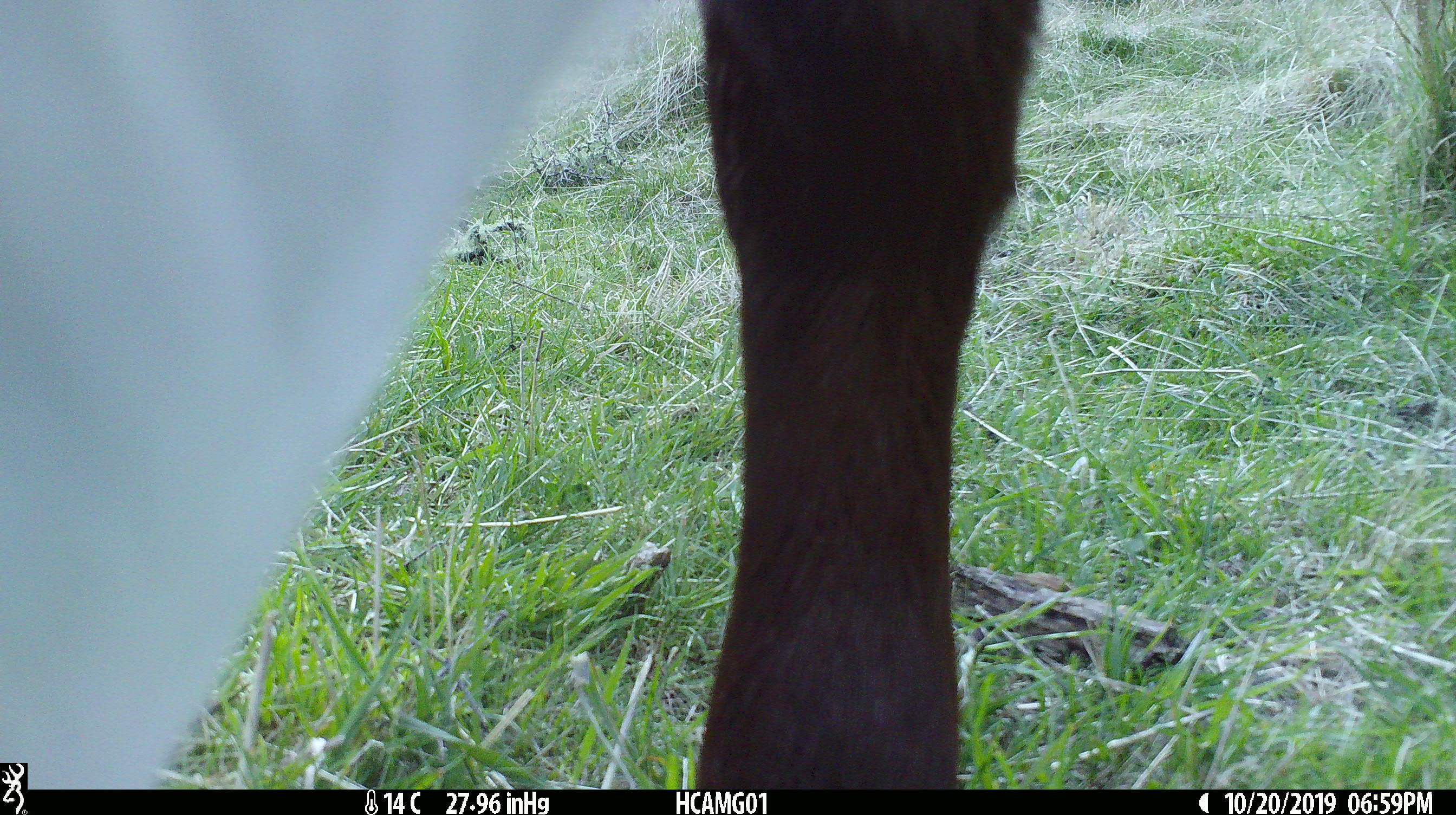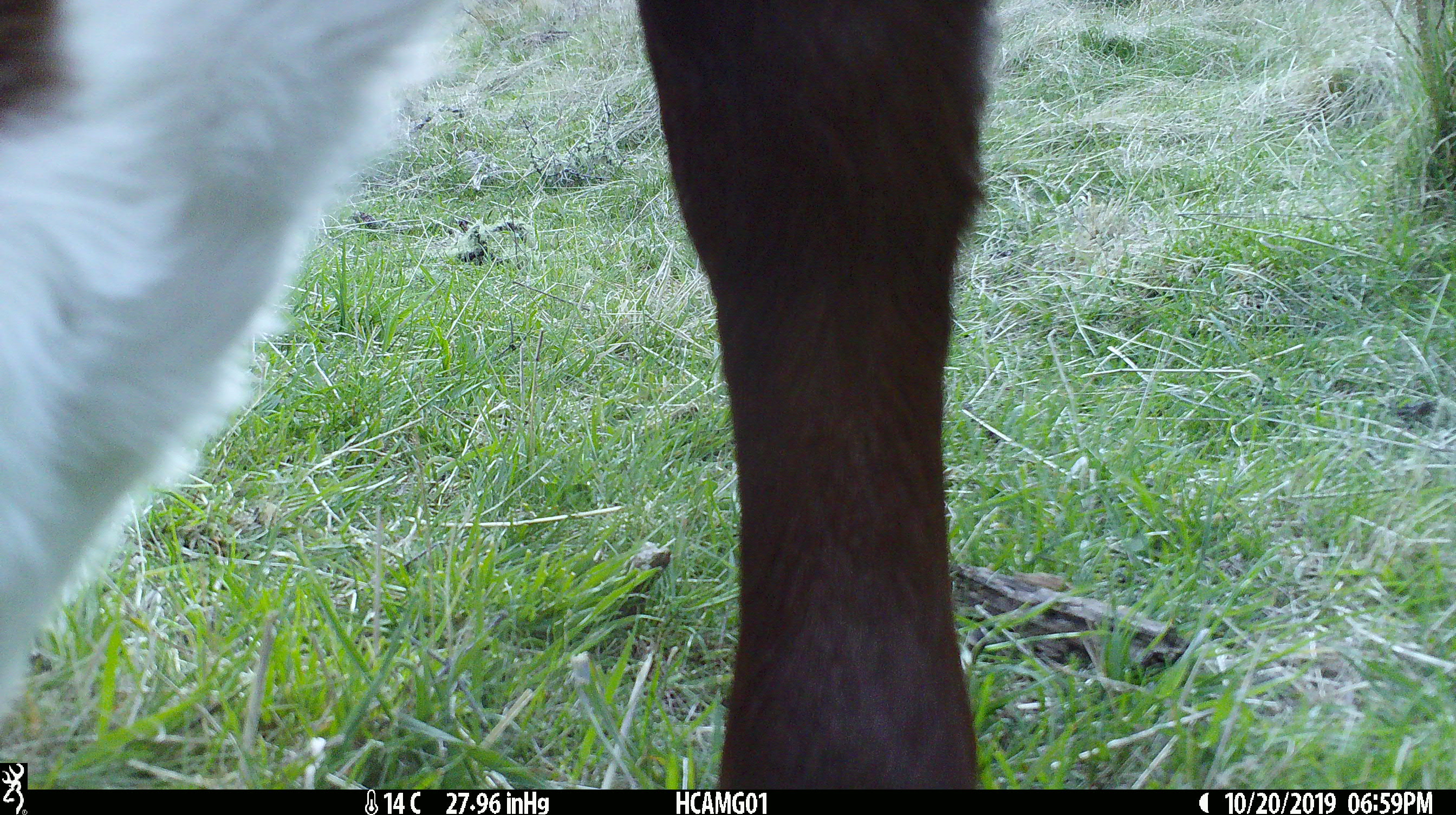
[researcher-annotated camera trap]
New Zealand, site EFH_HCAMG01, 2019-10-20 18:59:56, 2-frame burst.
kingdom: Animalia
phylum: Chordata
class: Mammalia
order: Artiodactyla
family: Bovidae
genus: Bos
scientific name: Bos taurus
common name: domestic cow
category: cow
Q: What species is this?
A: Cow (domestic cow) (Bos taurus).